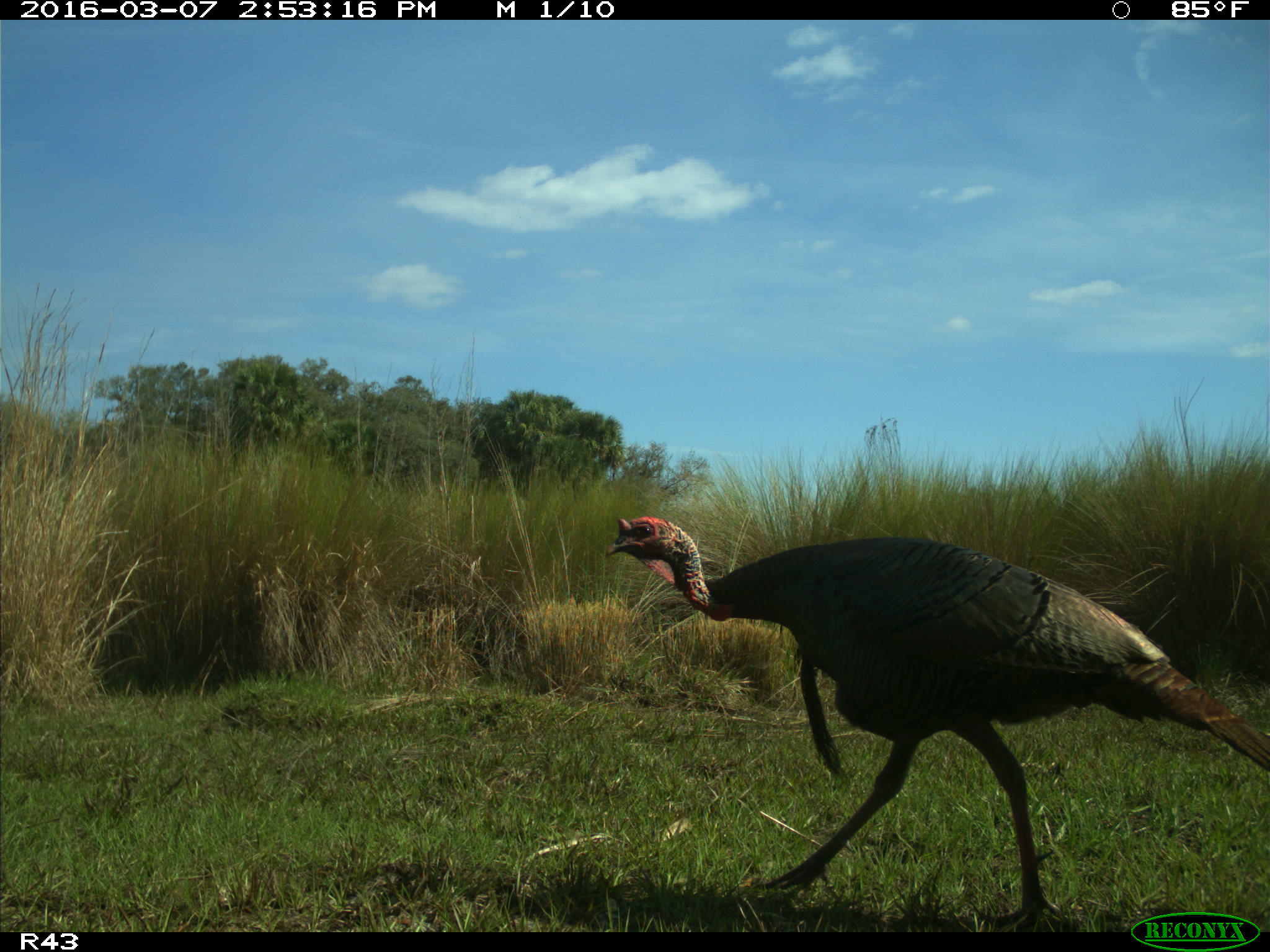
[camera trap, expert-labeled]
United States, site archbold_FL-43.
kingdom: Animalia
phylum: Chordata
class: Aves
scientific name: Aves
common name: birds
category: unidentified bird